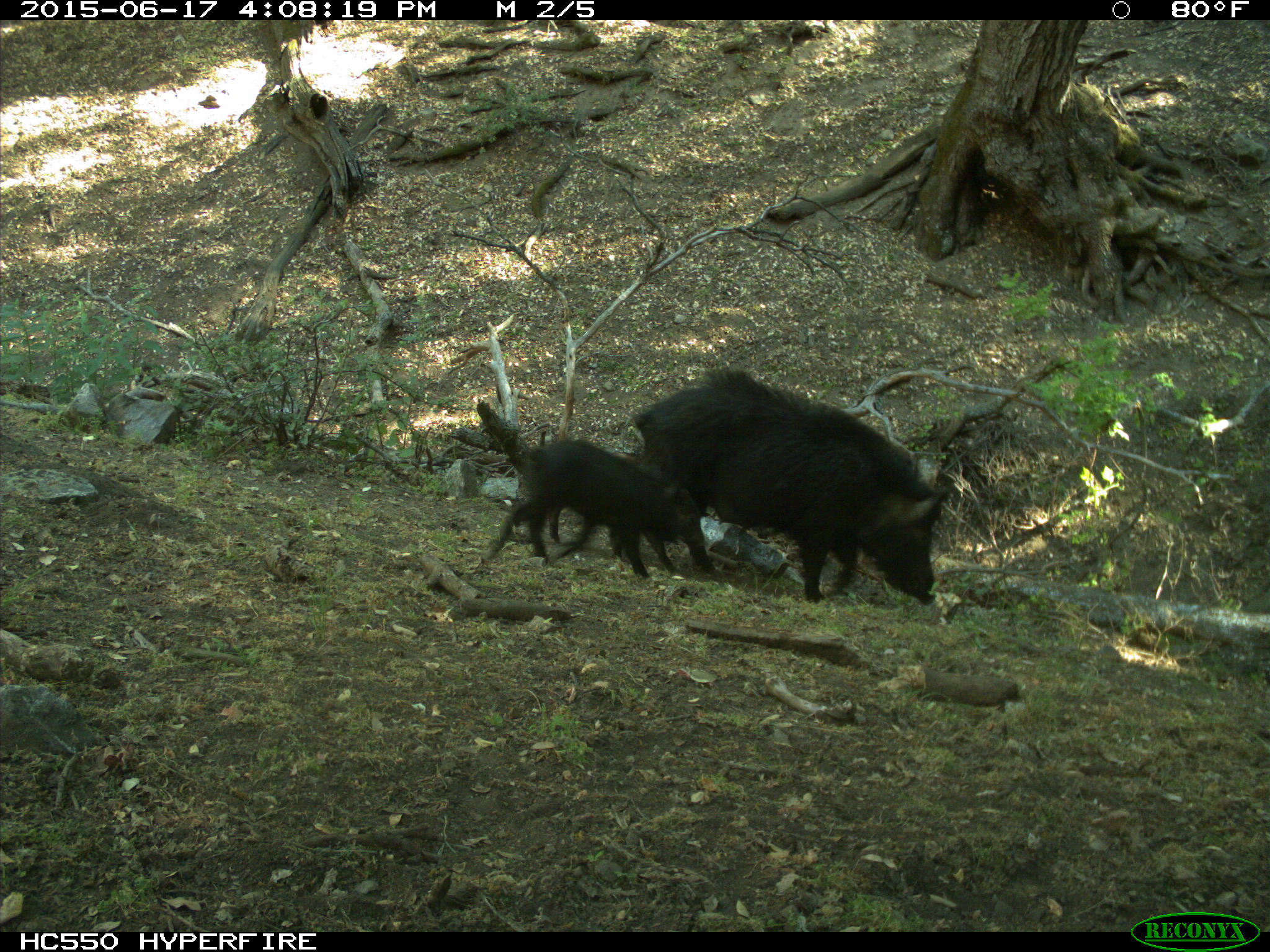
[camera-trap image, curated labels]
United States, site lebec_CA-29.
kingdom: Animalia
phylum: Chordata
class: Mammalia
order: Artiodactyla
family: Suidae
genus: Sus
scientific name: Sus scrofa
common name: wild boar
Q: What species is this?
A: Sus scrofa (wild boar).